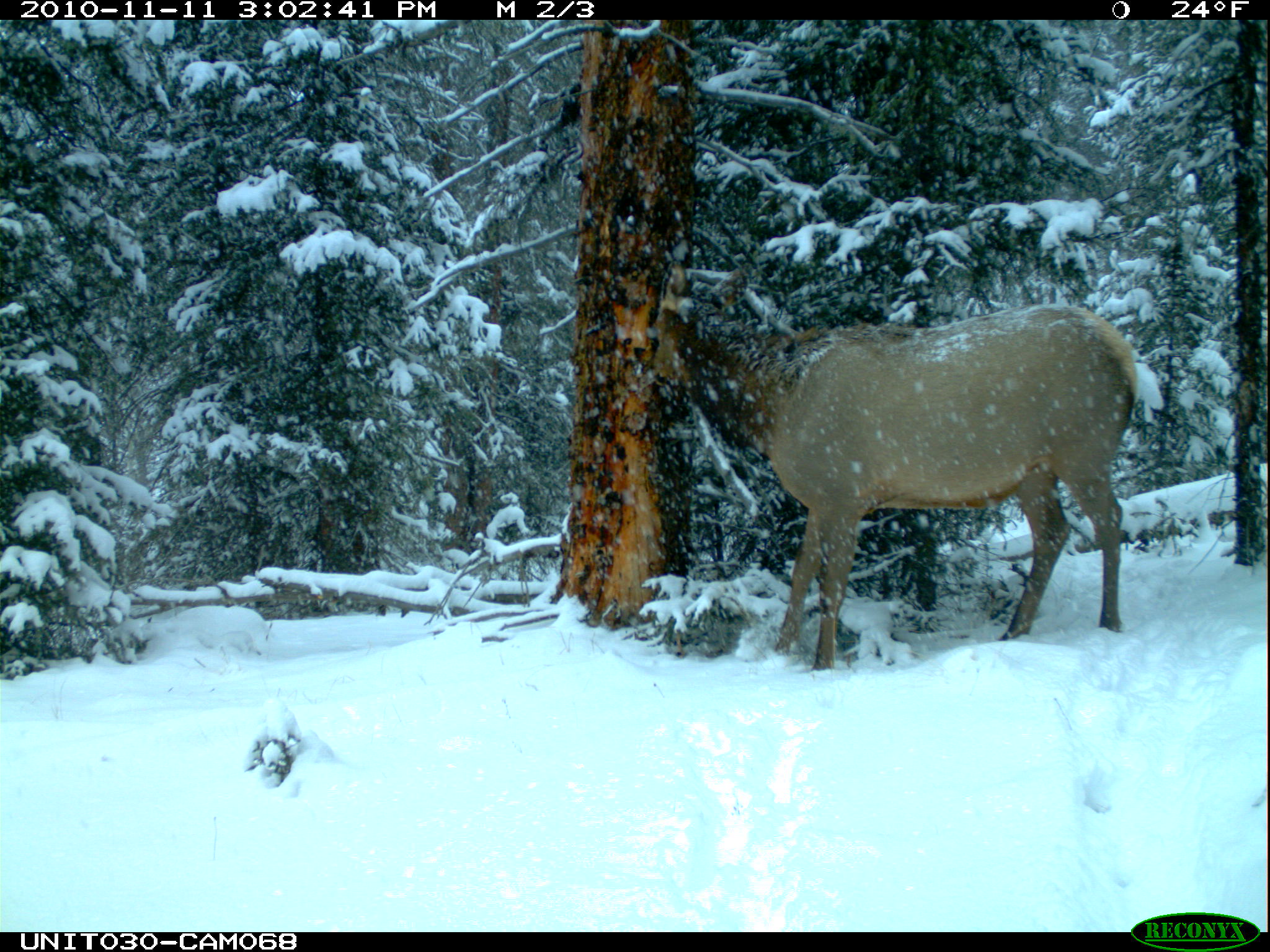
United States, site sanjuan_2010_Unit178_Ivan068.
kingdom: Animalia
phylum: Chordata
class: Mammalia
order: Artiodactyla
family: Cervidae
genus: Cervus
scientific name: Cervus elaphus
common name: red deer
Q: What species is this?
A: Cervus elaphus (red deer).